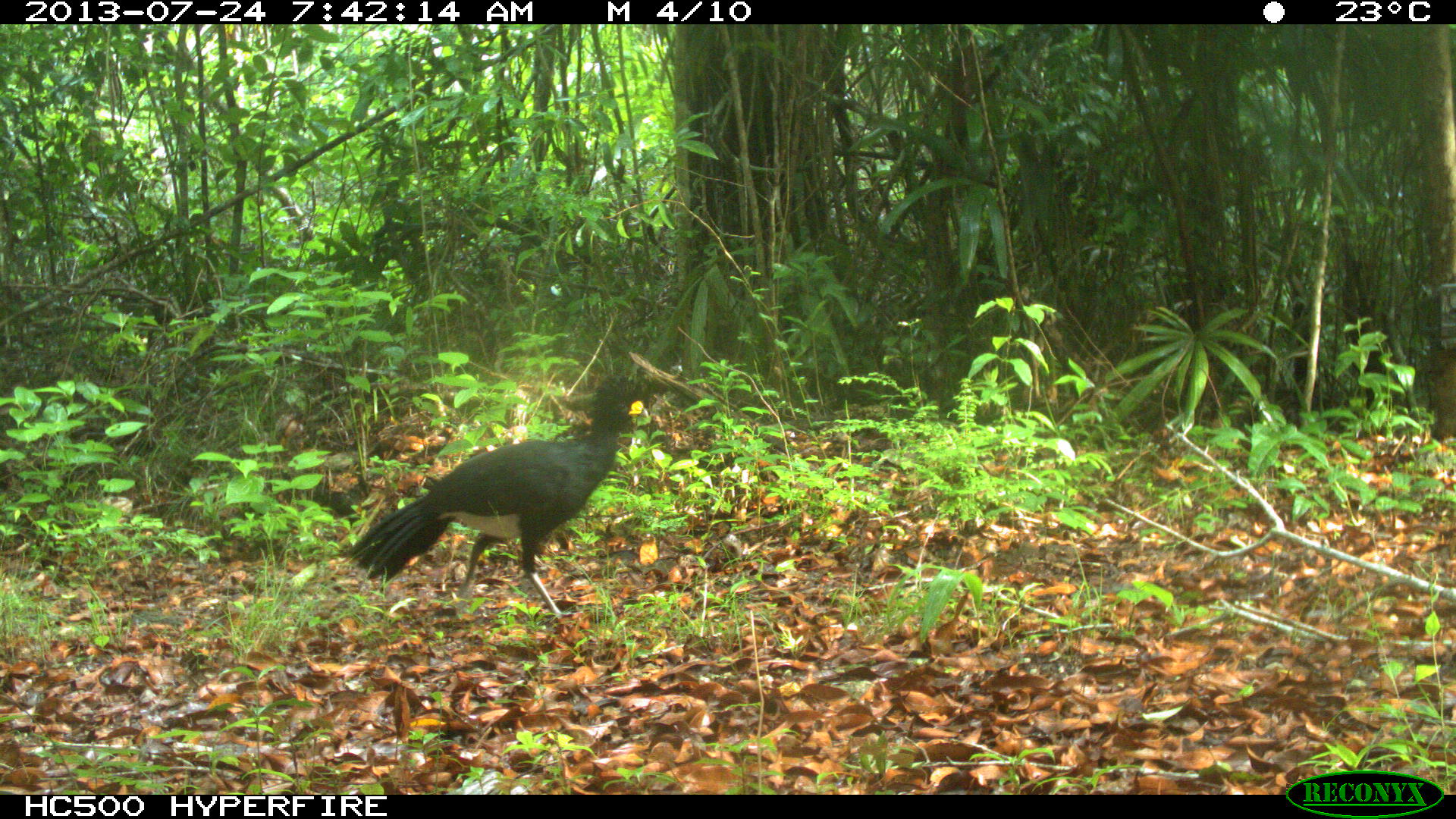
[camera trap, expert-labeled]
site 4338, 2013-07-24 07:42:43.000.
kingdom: Animalia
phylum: Chordata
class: Aves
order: Galliformes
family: Cracidae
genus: Crax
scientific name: Crax rubra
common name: great curassow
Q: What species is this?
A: Crax rubra (great curassow).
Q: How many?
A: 1.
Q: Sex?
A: Male.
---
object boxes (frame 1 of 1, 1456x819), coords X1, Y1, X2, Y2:
crax rubra: 339, 371, 649, 624